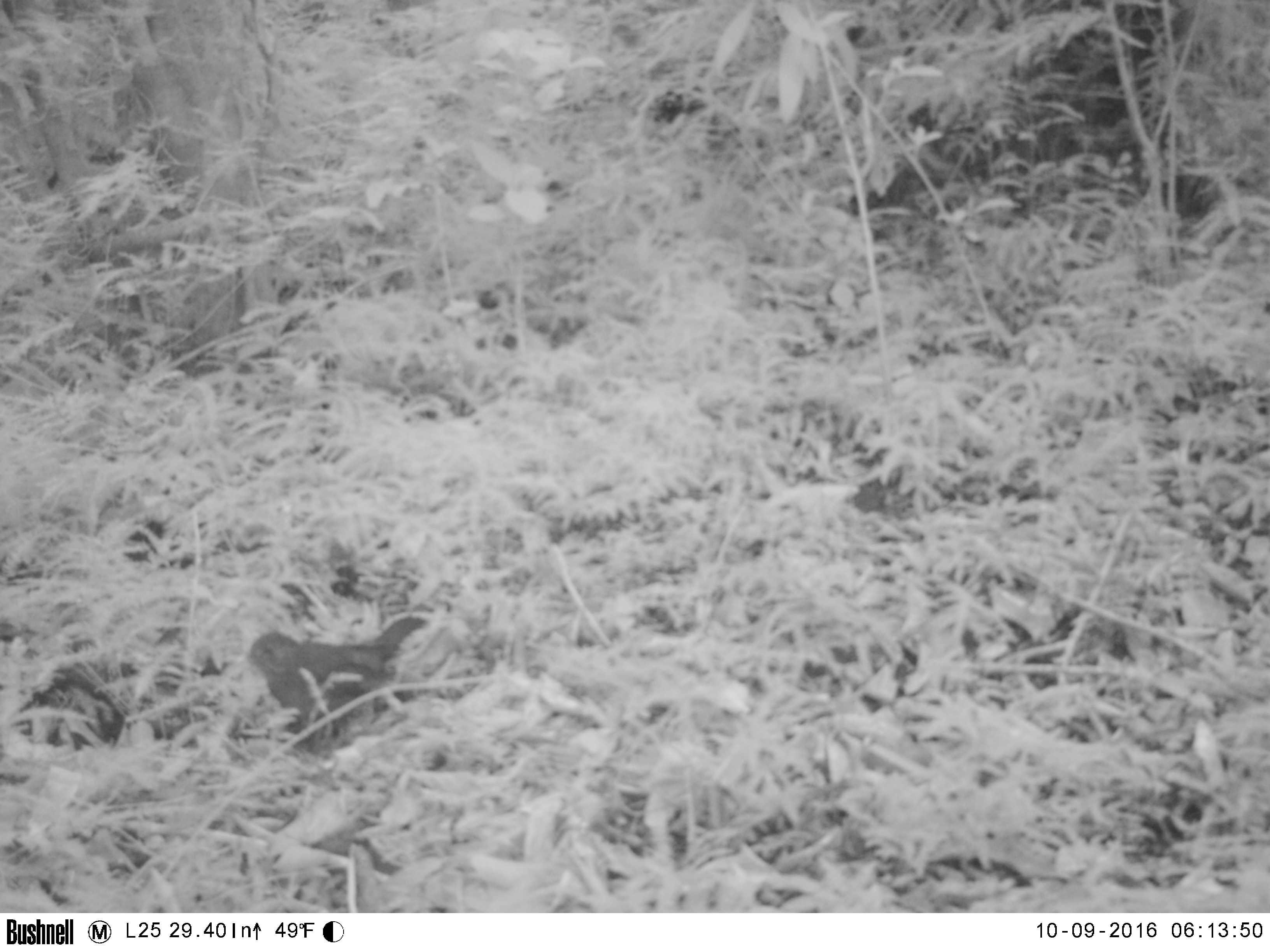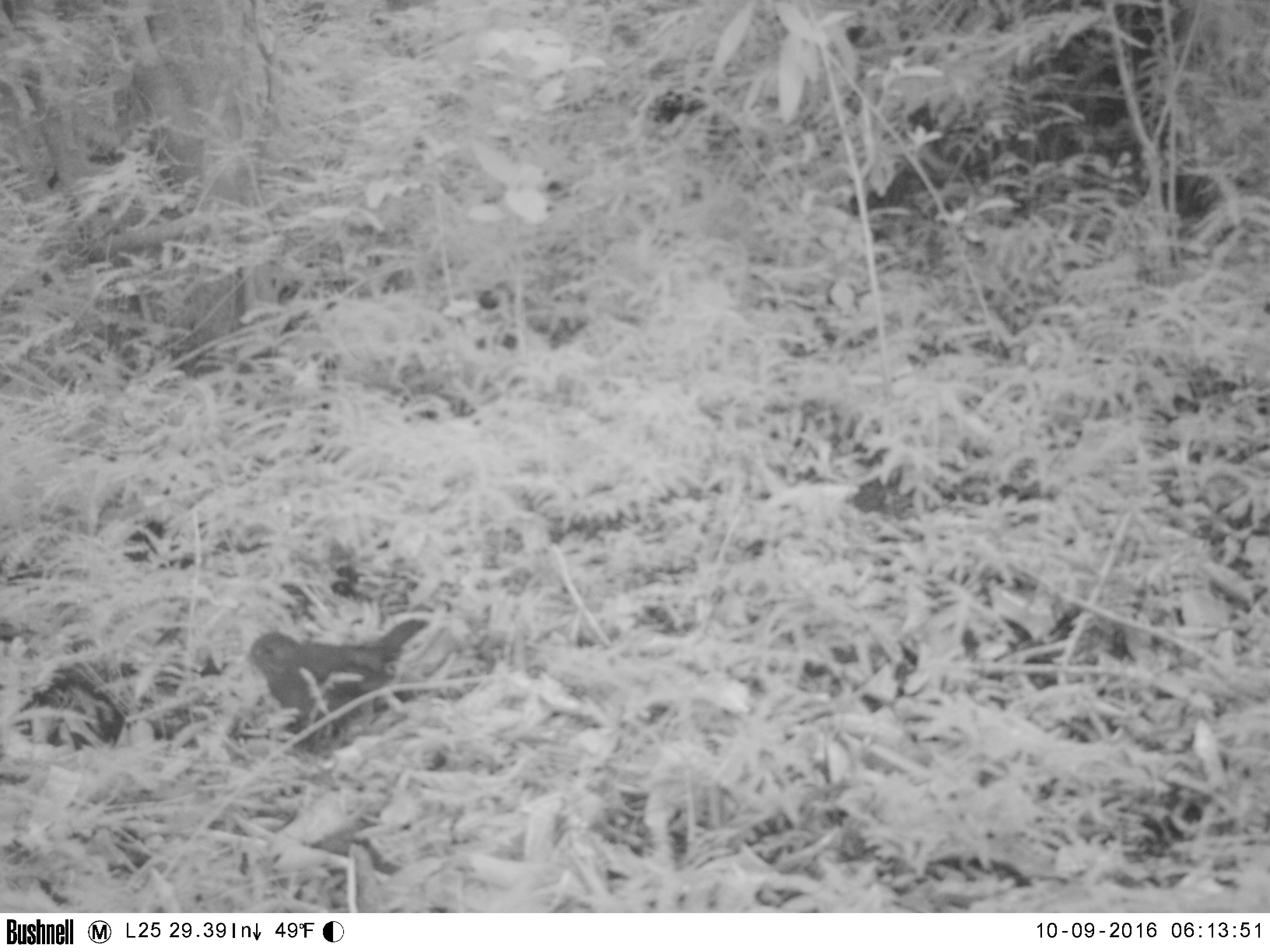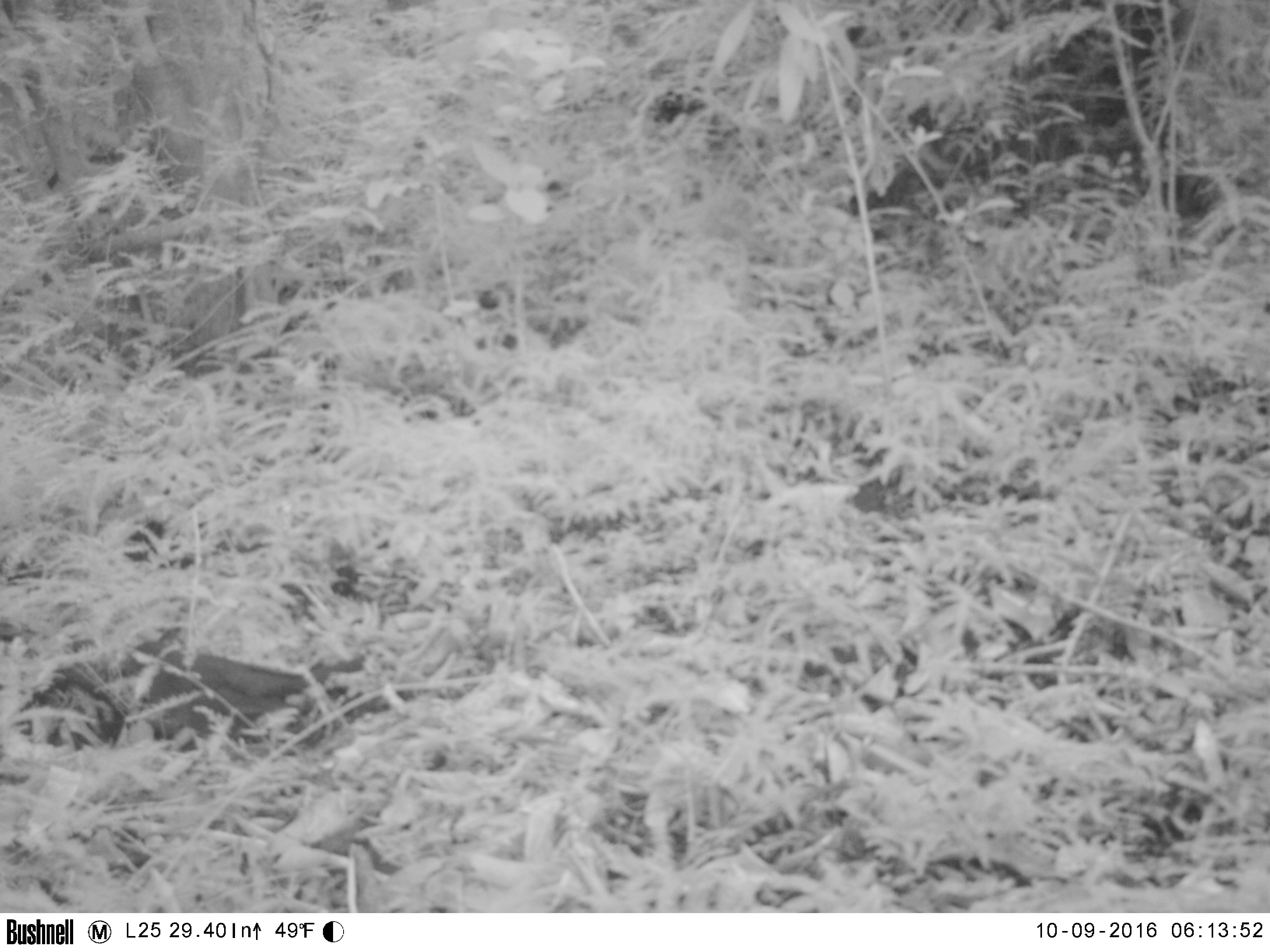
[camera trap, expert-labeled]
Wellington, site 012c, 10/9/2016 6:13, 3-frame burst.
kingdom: Animalia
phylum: Chordata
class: Aves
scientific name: Aves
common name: bird